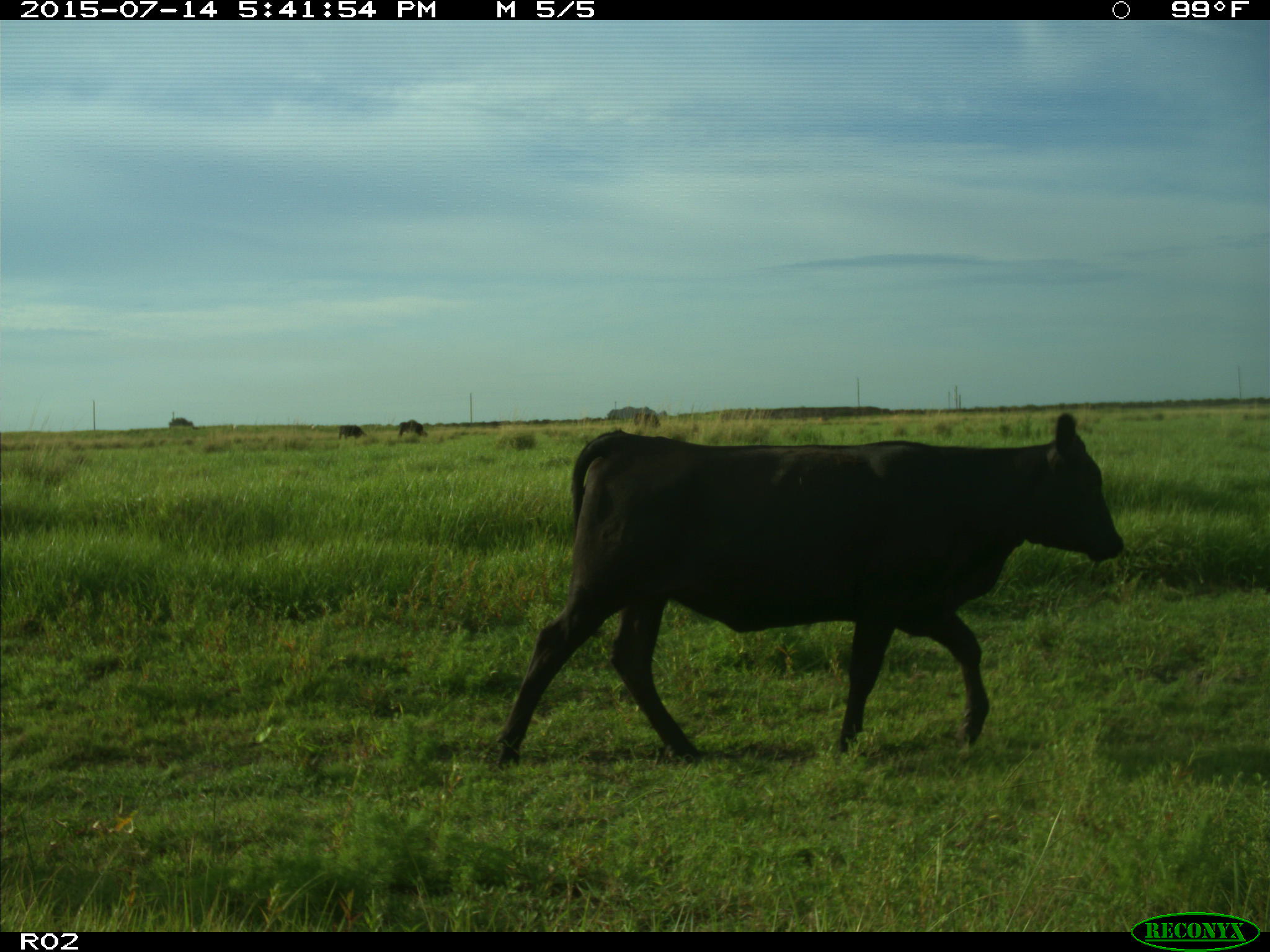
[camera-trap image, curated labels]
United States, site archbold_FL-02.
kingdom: Animalia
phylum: Chordata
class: Mammalia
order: Artiodactyla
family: Bovidae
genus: Bos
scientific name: Bos taurus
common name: domestic cow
Bos taurus (domestic cow).